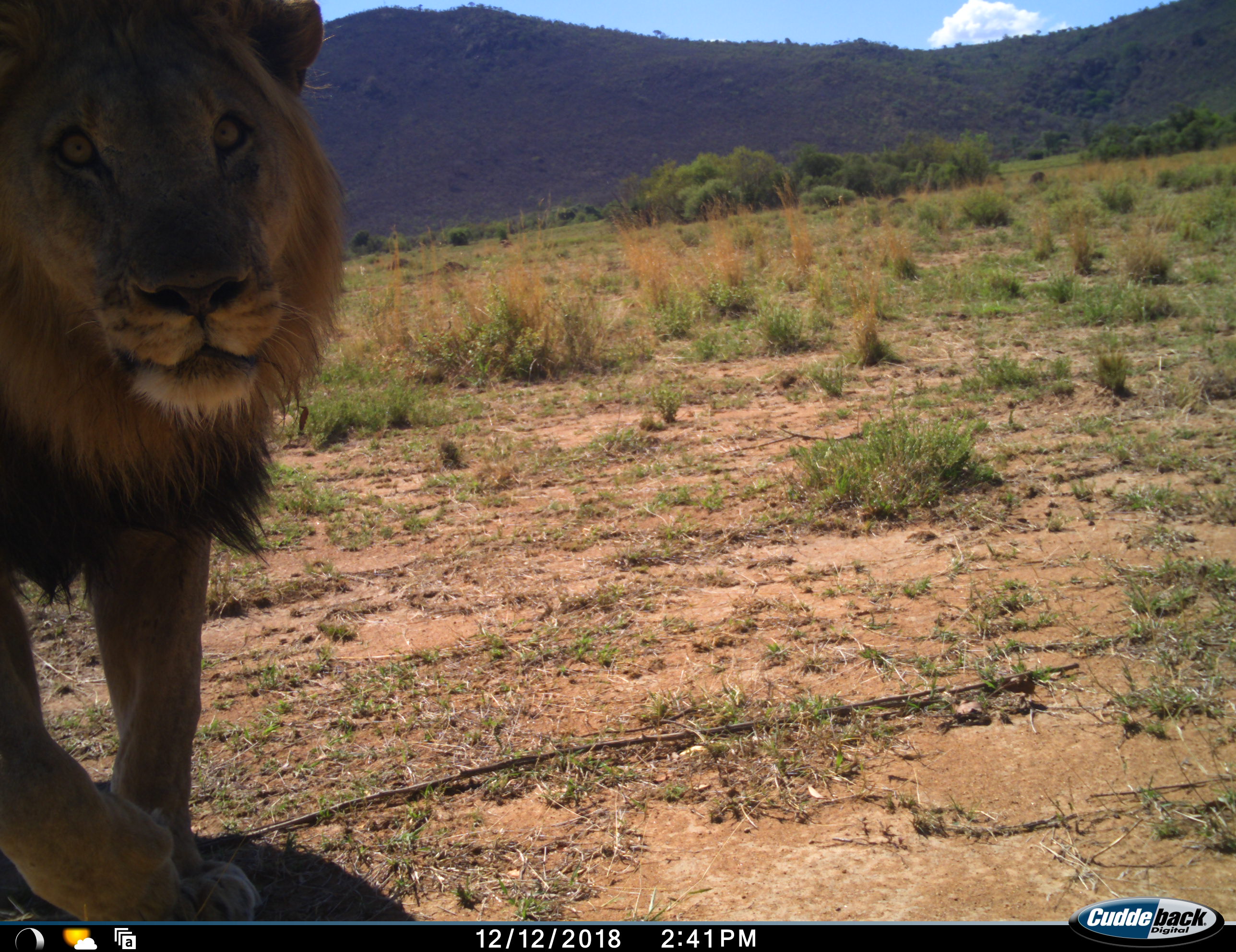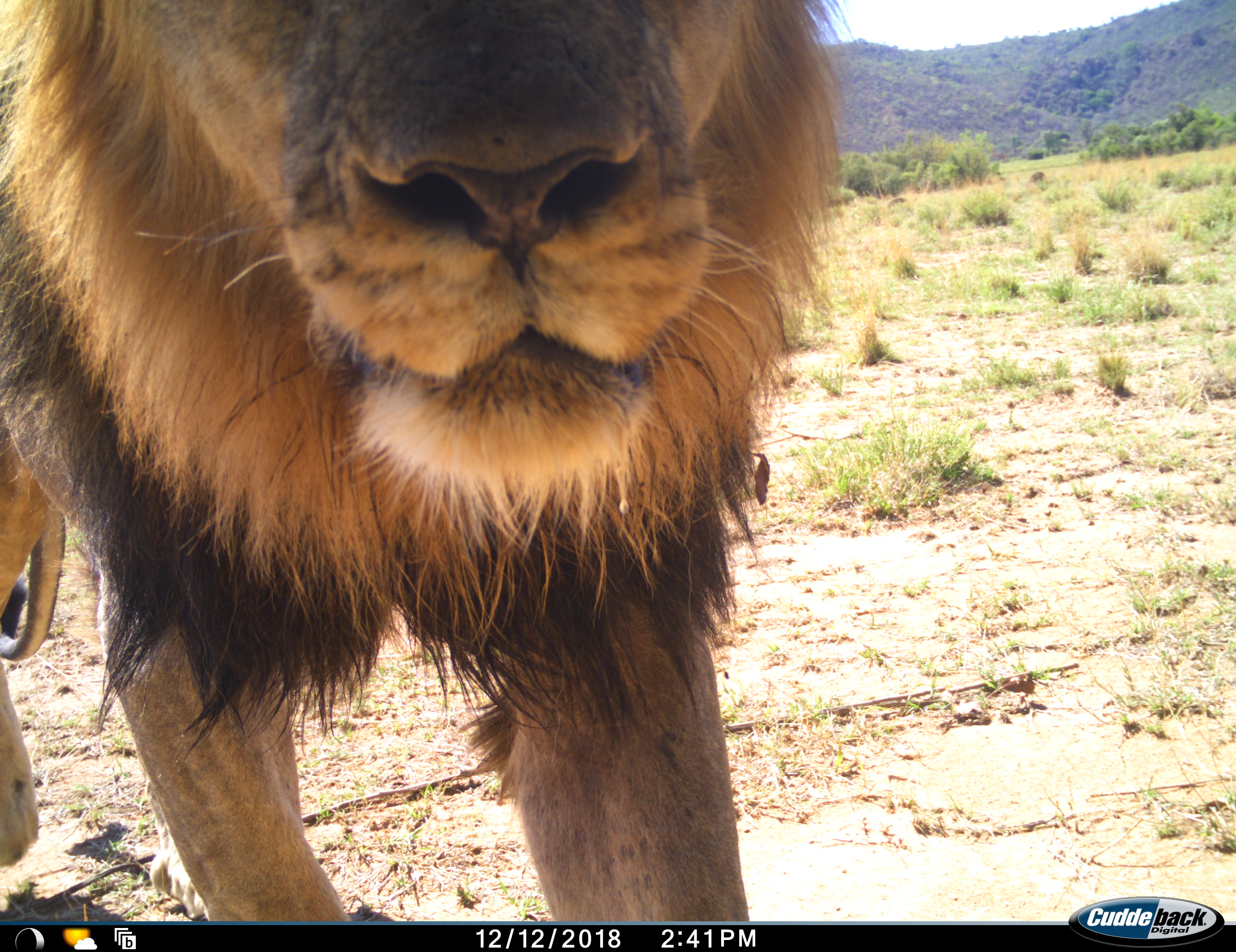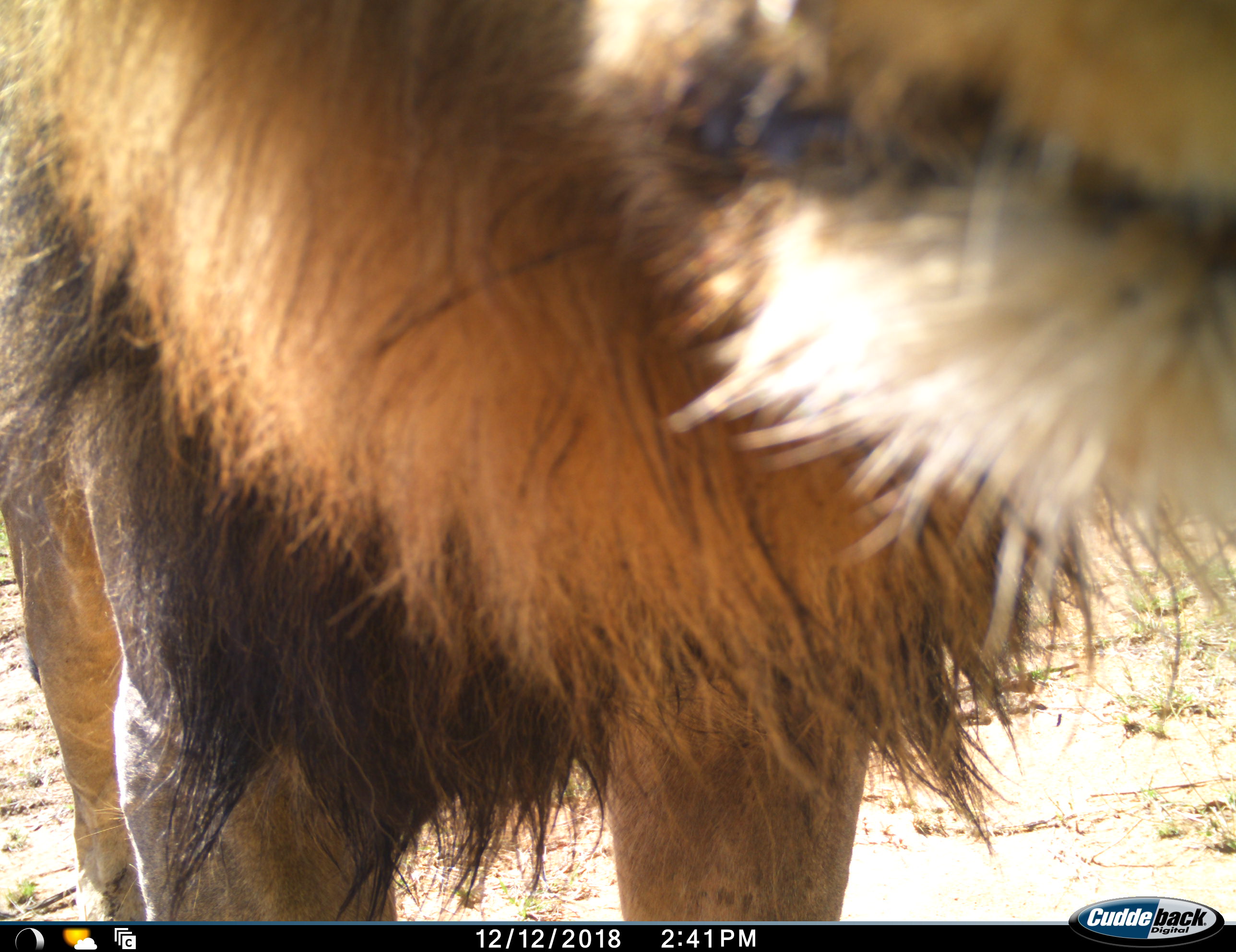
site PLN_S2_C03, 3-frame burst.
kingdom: Animalia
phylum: Chordata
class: Mammalia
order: Carnivora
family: Felidae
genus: Panthera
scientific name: Panthera leo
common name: lion male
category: lionmale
Lionmale (lion male) (Panthera leo), count 1. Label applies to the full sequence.